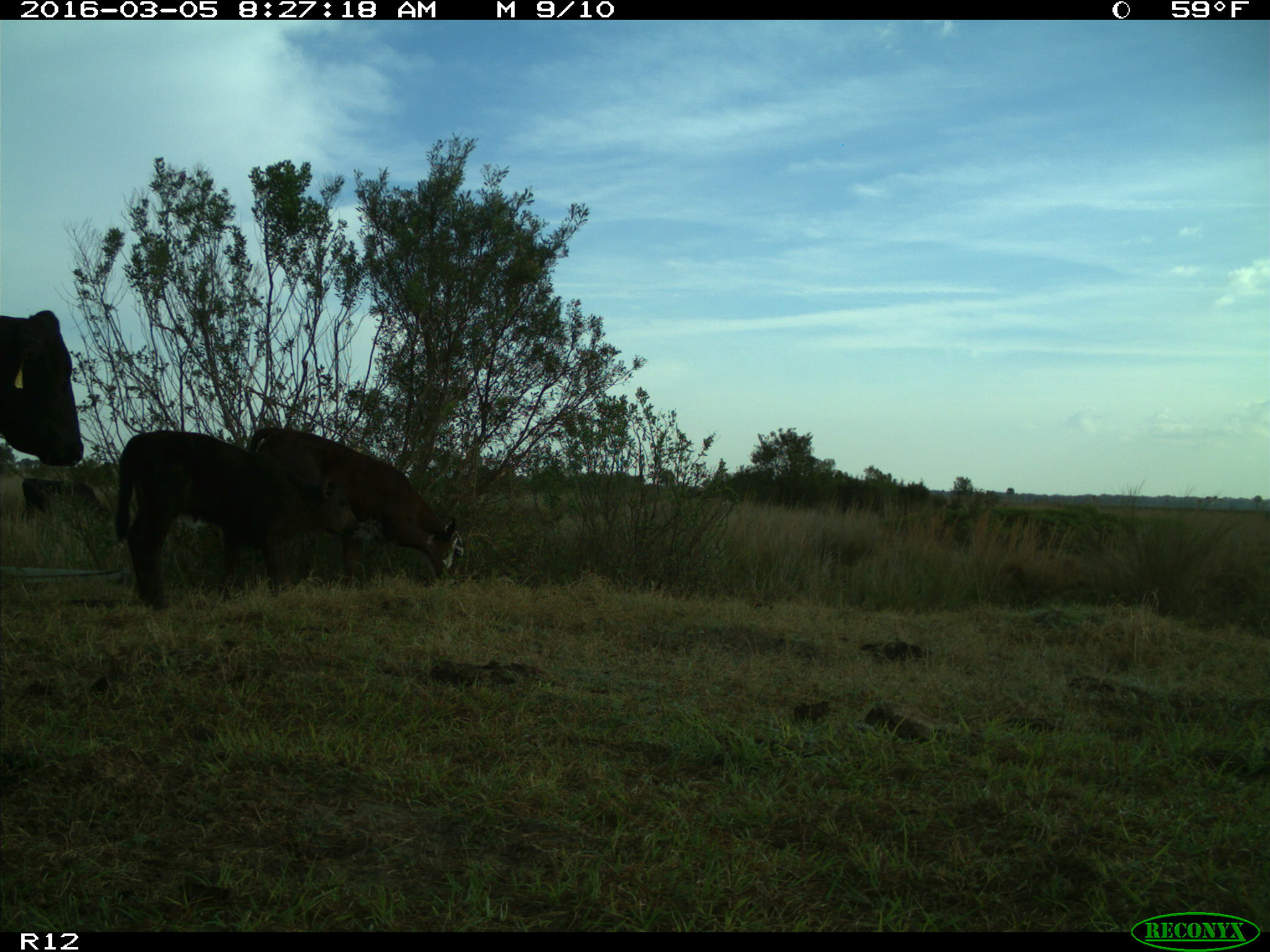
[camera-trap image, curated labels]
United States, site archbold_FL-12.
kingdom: Animalia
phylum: Chordata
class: Mammalia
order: Artiodactyla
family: Bovidae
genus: Bos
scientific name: Bos taurus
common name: domestic cow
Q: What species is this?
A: Bos taurus (domestic cow).